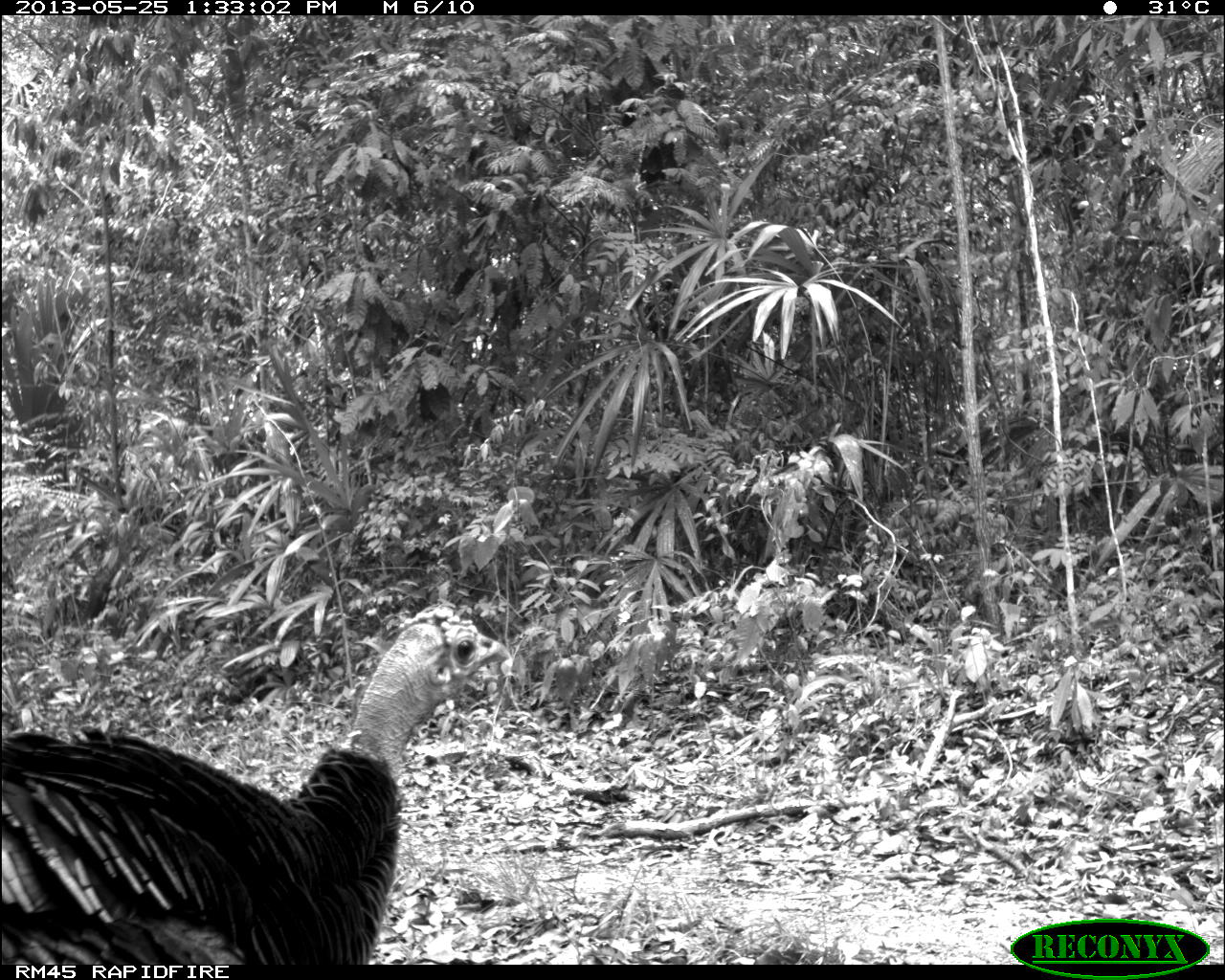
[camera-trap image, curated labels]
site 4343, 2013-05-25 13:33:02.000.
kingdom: Animalia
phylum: Chordata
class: Aves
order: Galliformes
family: Phasianidae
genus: Meleagris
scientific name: Meleagris ocellata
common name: ocellated turkey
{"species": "Meleagris ocellata (ocellated turkey)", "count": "1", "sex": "female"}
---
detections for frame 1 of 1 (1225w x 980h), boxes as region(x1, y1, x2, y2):
meleagris ocellata: region(0, 600, 512, 964)